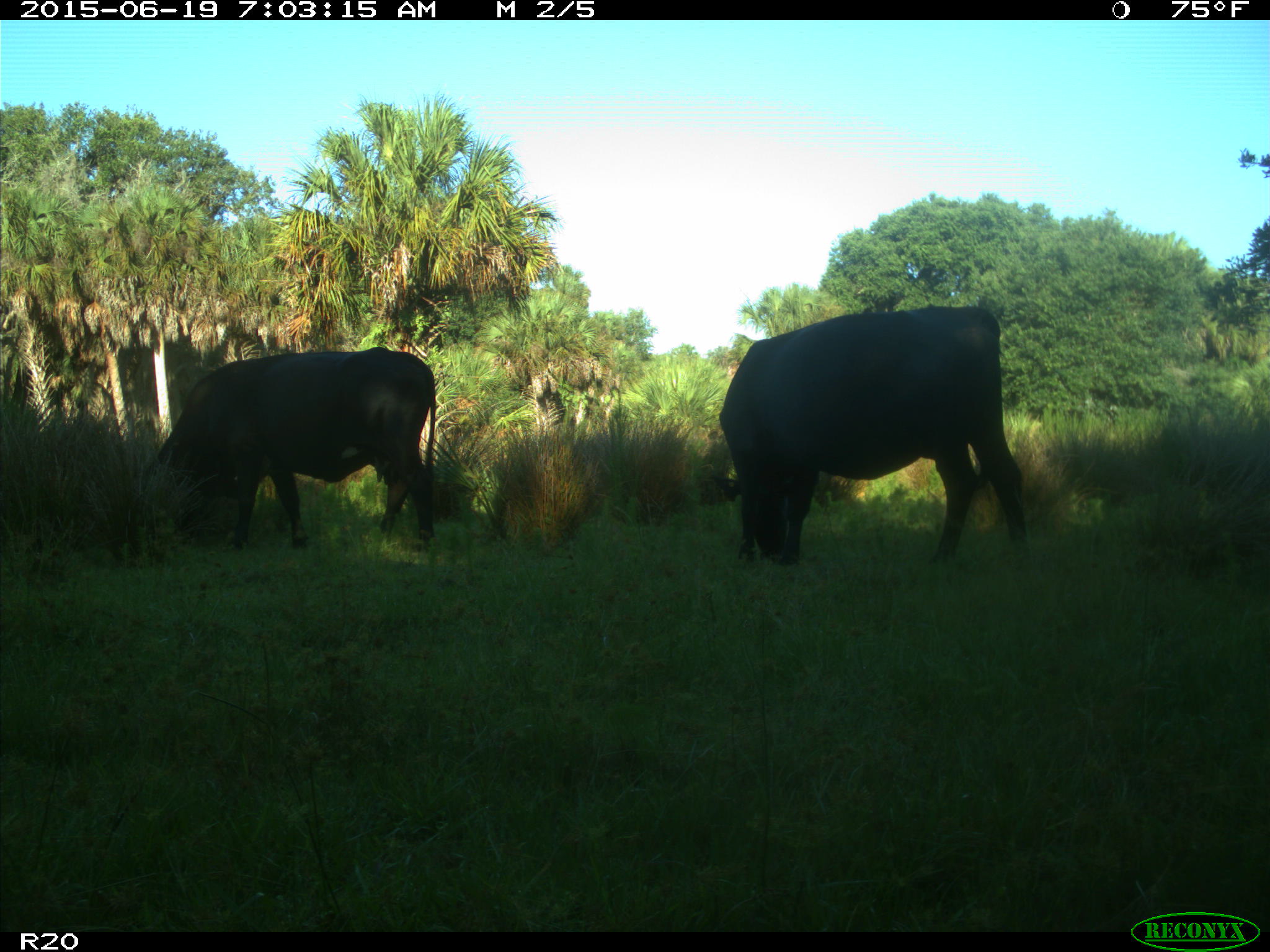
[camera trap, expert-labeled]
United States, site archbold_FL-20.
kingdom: Animalia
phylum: Chordata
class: Mammalia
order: Artiodactyla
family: Bovidae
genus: Bos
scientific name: Bos taurus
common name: domestic cow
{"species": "Bos taurus (domestic cow)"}